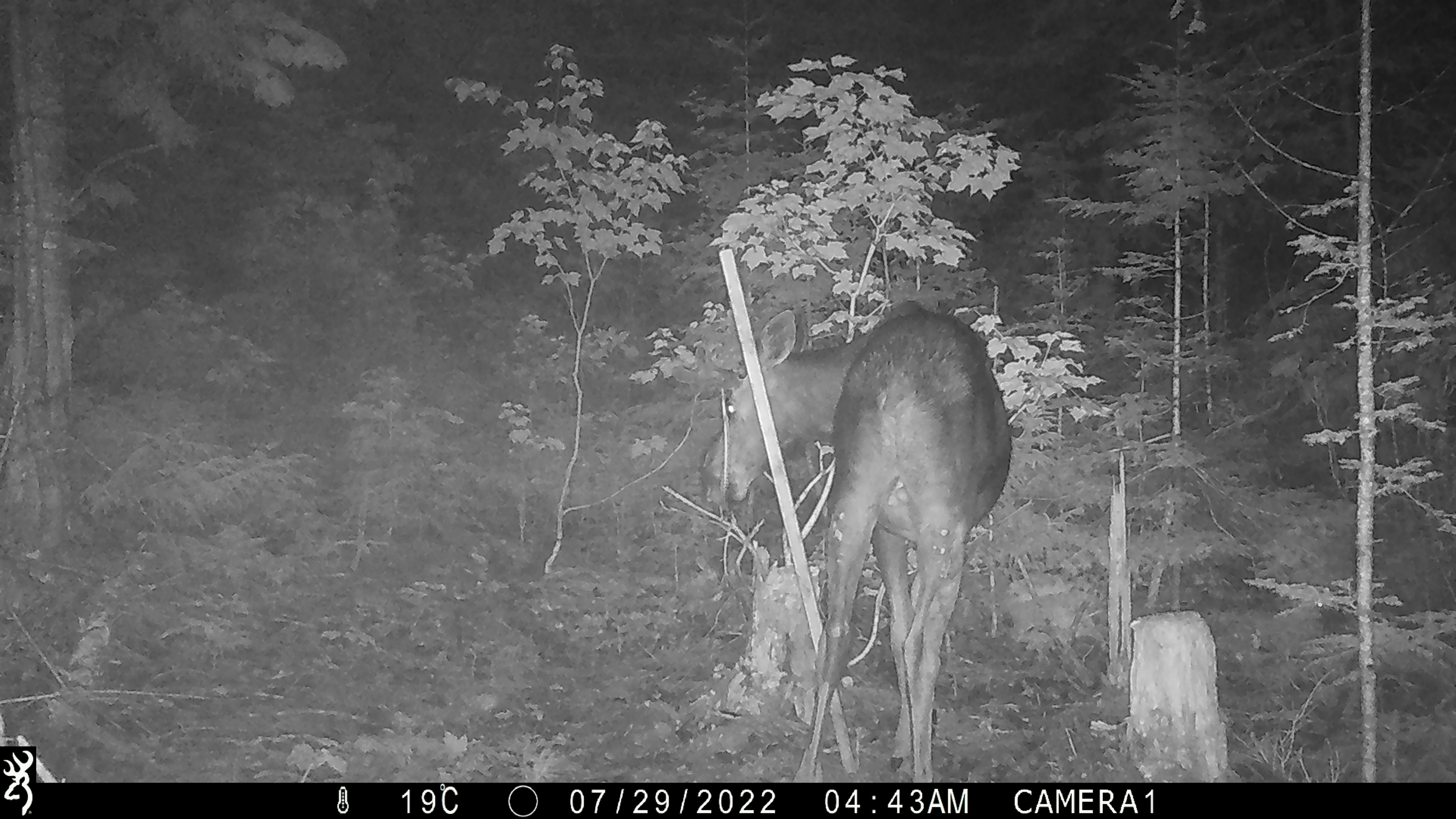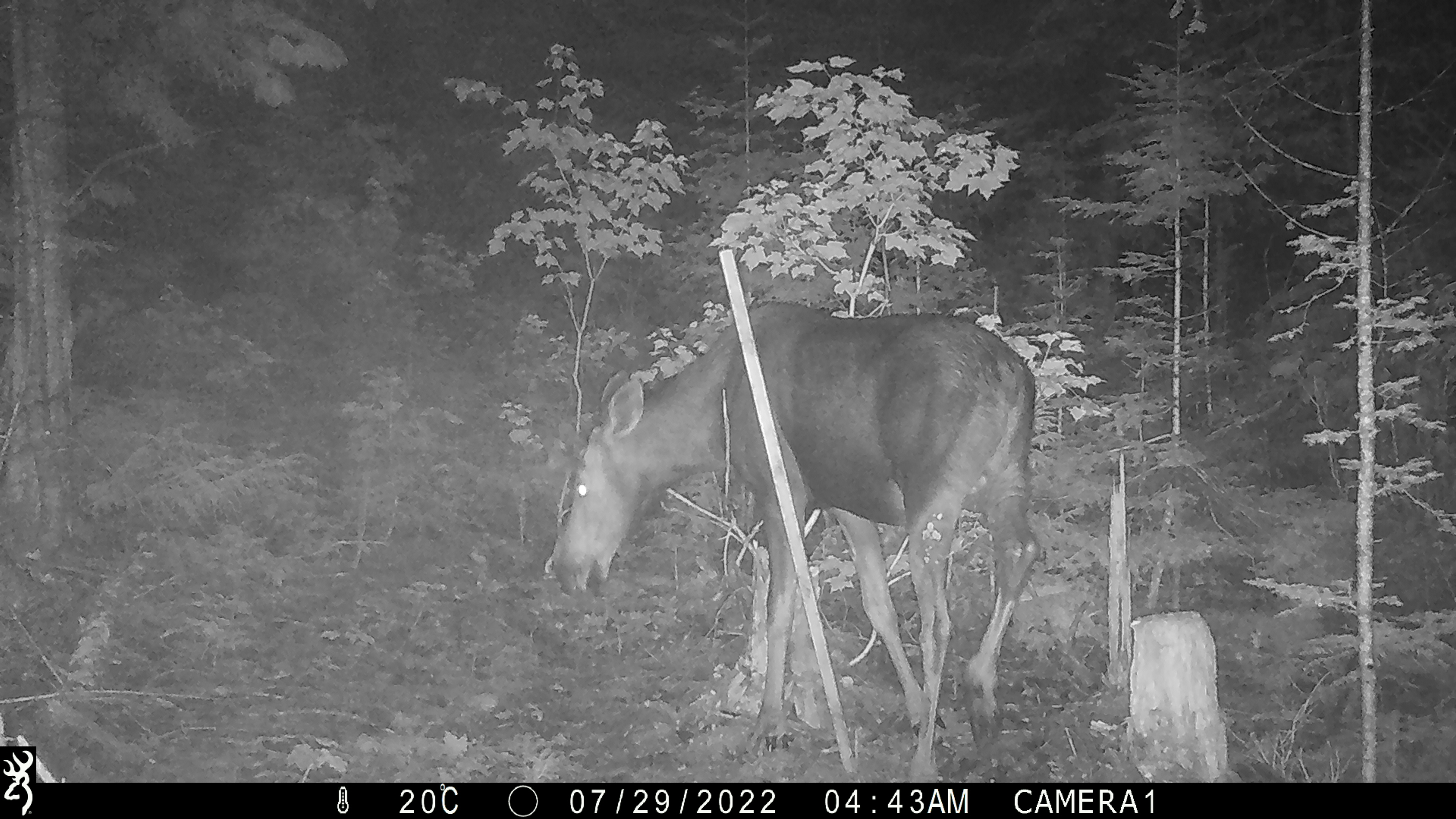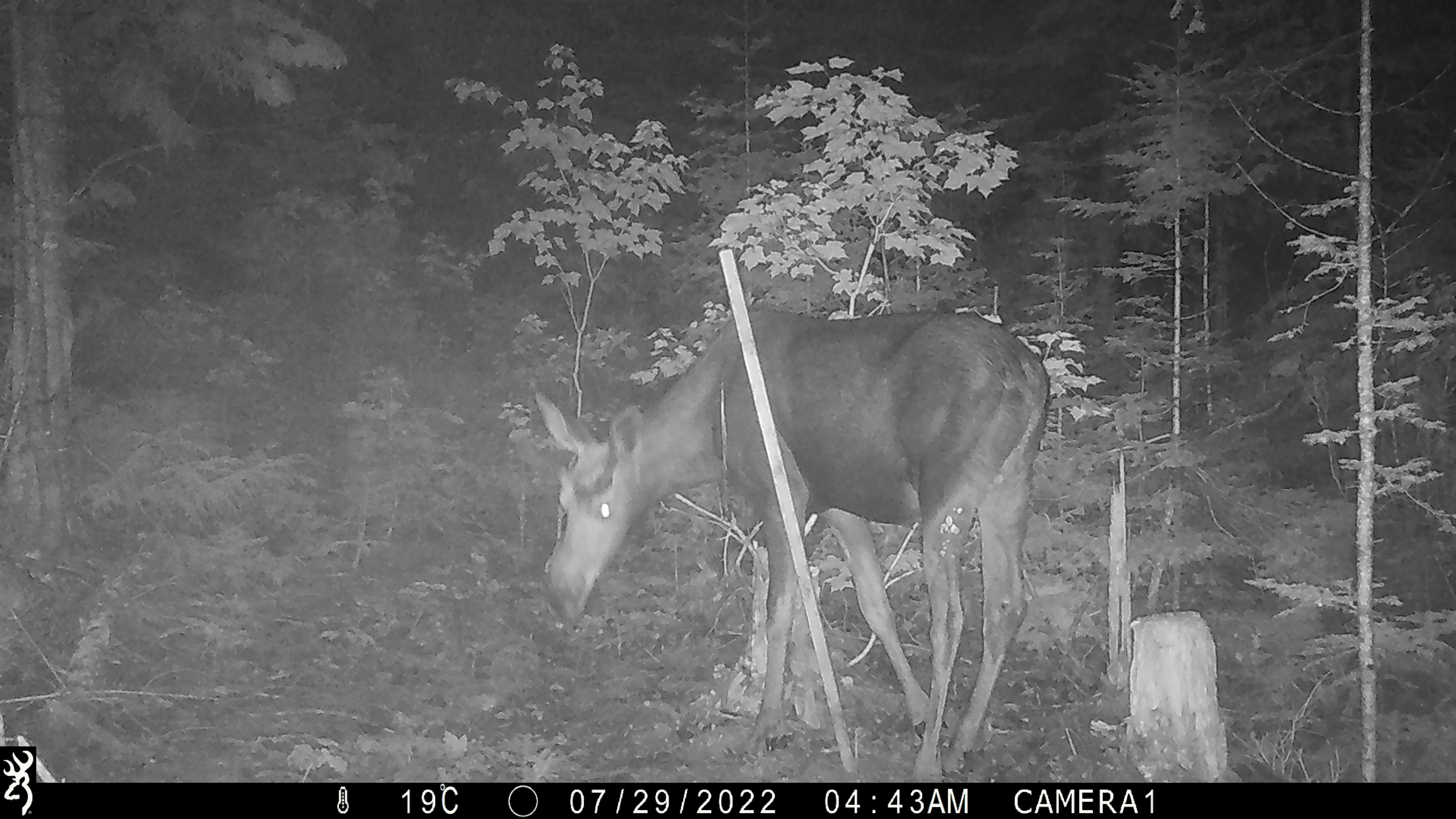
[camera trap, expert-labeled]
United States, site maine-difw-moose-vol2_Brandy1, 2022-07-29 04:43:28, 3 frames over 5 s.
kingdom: Animalia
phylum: Chordata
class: Mammalia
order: Artiodactyla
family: Cervidae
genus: Alces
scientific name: Alces alces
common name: moose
Moose (Alces alces).